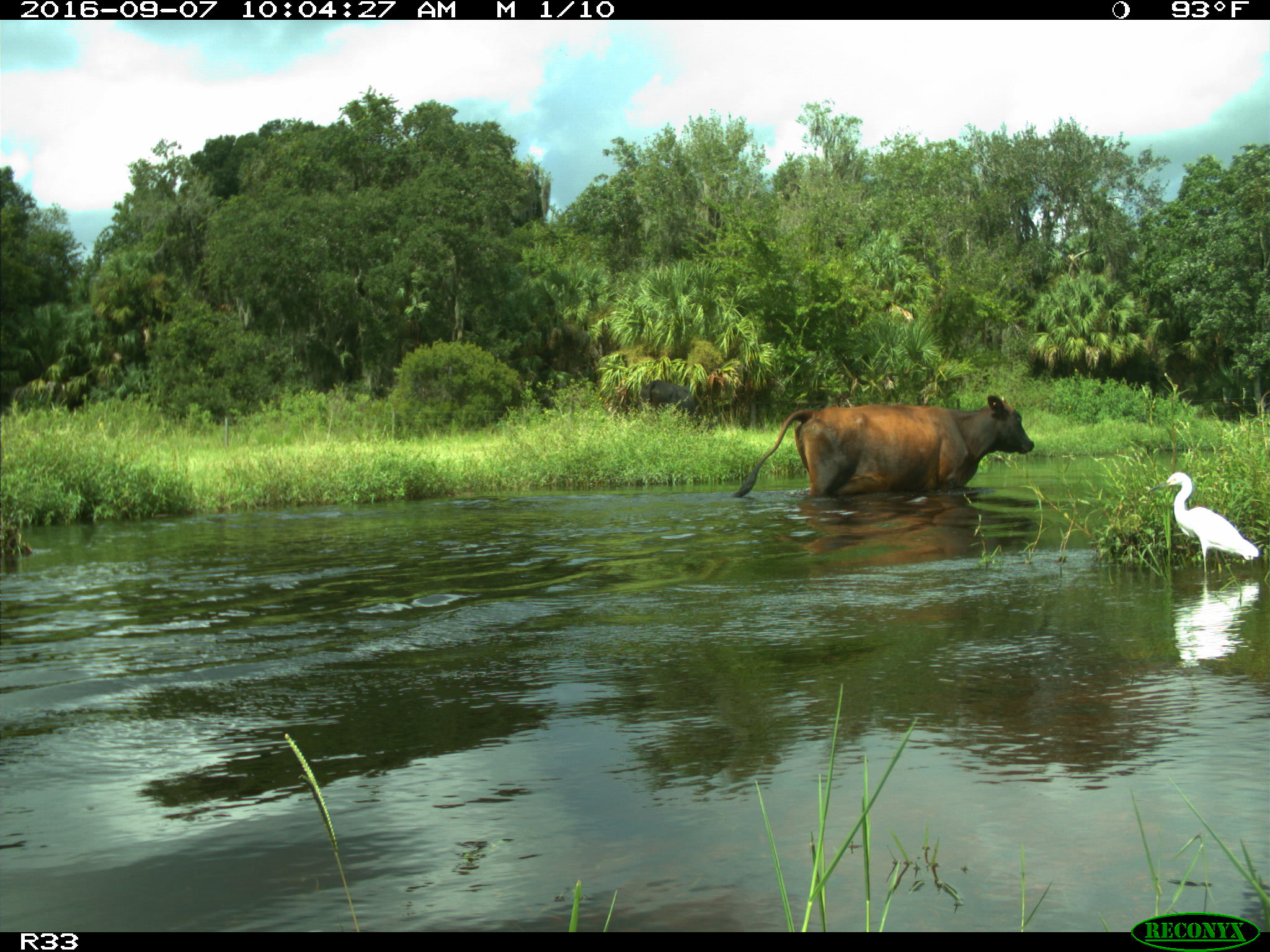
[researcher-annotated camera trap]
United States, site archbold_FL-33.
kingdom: Animalia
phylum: Chordata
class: Mammalia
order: Artiodactyla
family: Bovidae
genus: Bos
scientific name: Bos taurus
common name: domestic cow